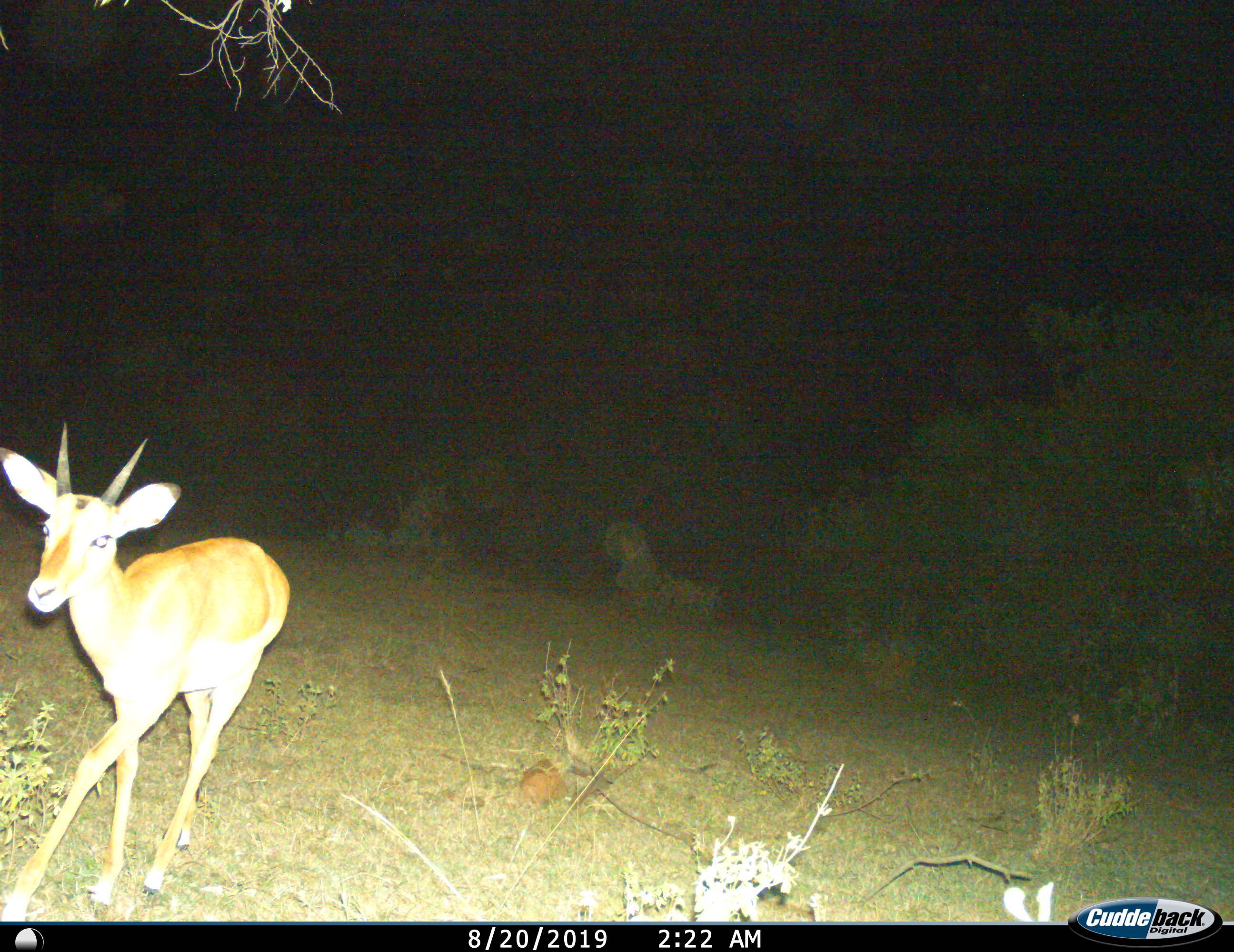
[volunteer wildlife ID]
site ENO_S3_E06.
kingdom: Animalia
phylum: Chordata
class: Mammalia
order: Artiodactyla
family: Bovidae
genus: Aepyceros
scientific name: Aepyceros melampus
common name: impala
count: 1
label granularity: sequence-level